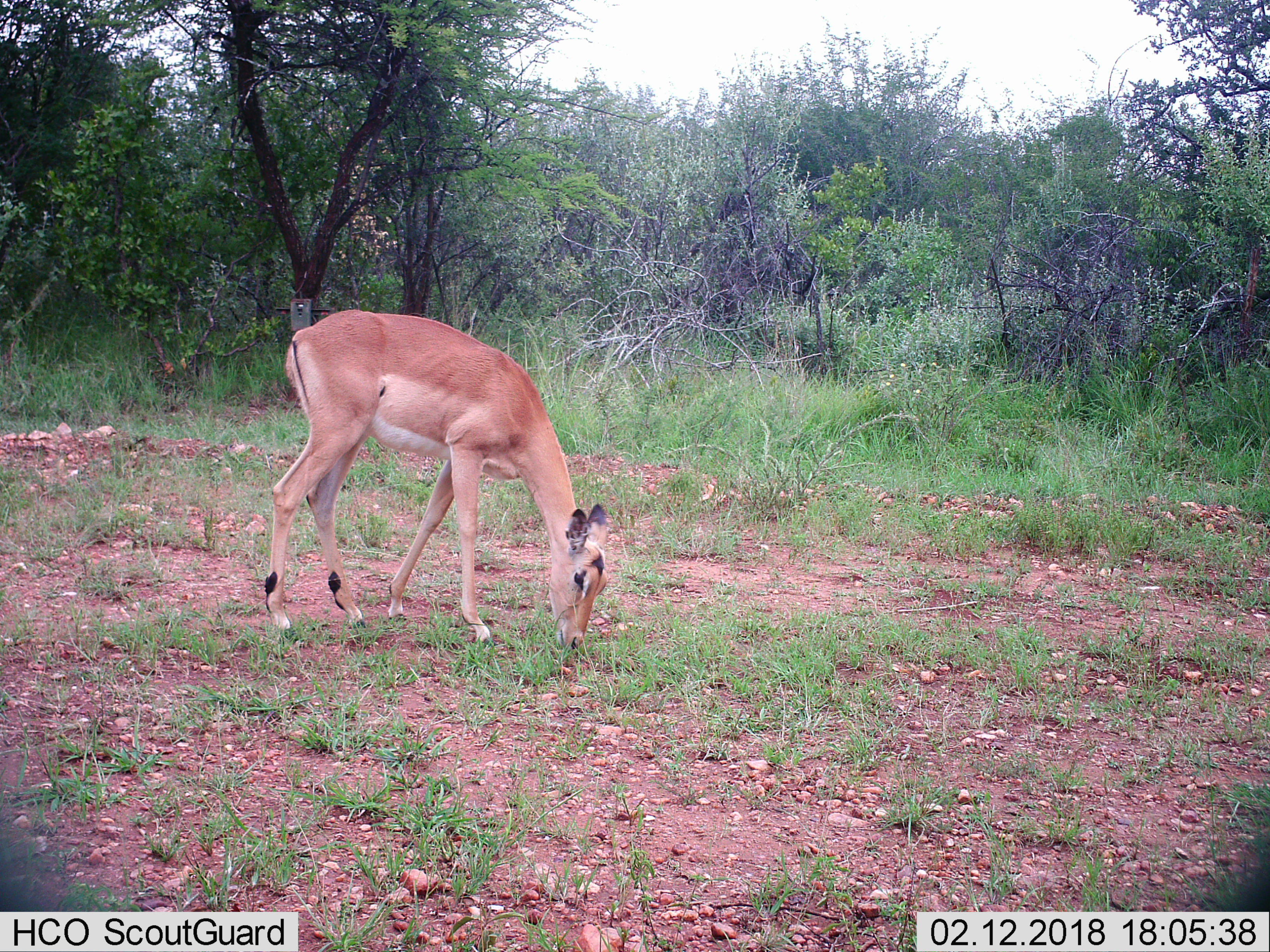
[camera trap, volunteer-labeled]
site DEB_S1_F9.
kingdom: Animalia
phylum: Chordata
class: Mammalia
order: Artiodactyla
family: Bovidae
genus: Aepyceros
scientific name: Aepyceros melampus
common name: impala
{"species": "impala (Aepyceros melampus)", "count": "1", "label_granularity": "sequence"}